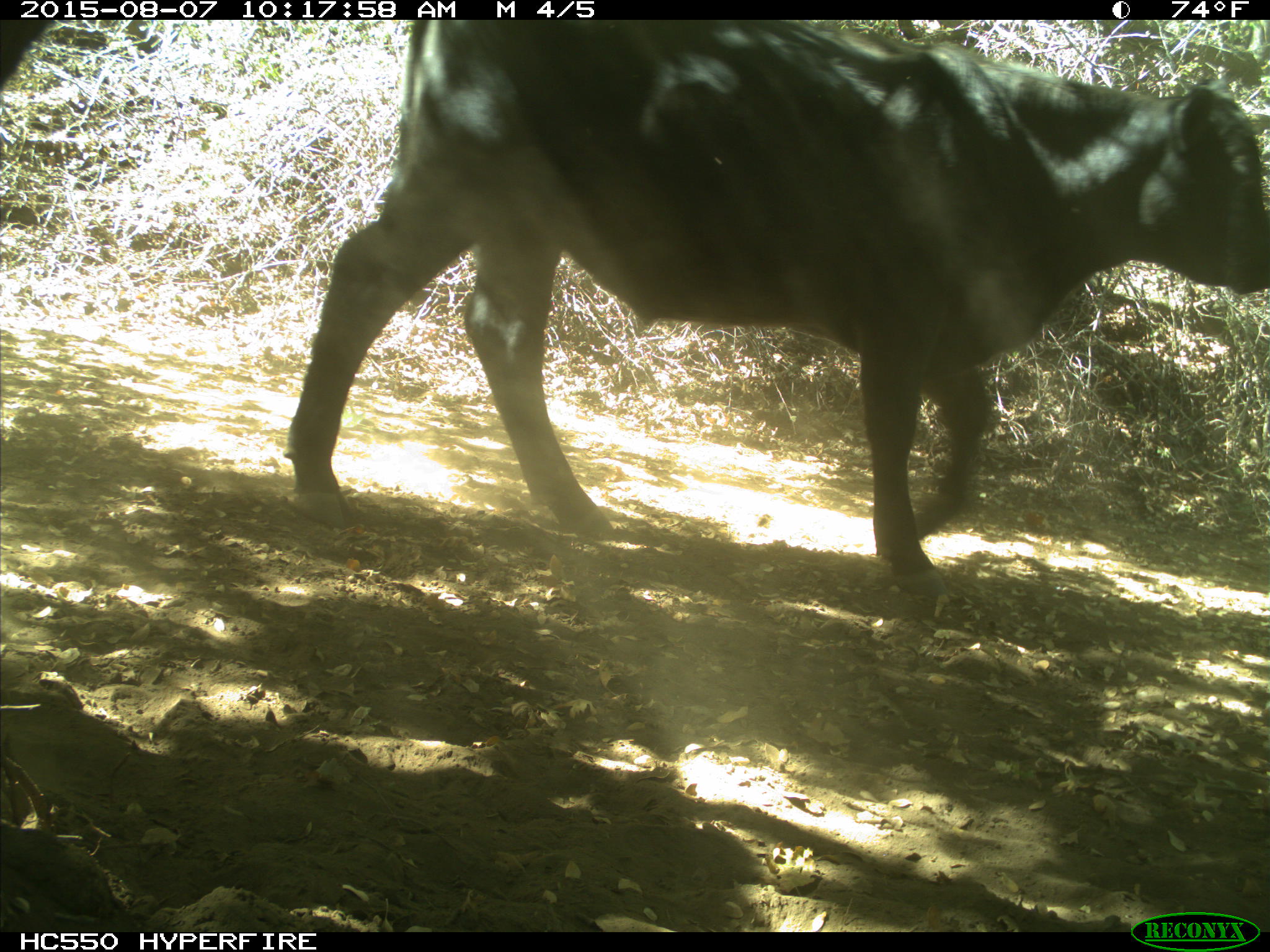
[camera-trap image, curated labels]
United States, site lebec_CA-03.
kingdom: Animalia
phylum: Chordata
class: Mammalia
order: Artiodactyla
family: Bovidae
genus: Bos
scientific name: Bos taurus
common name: domestic cow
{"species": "Bos taurus (domestic cow)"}